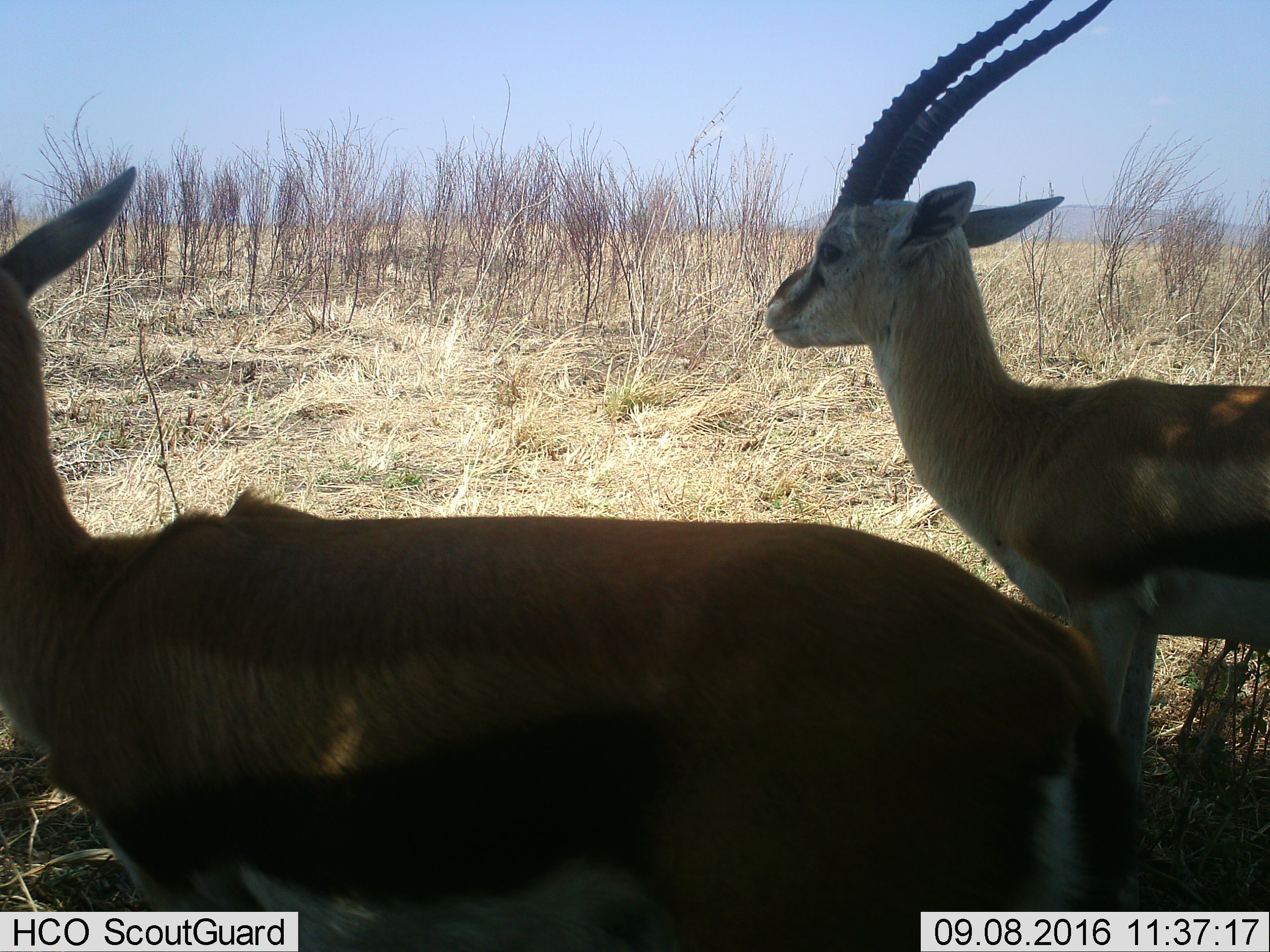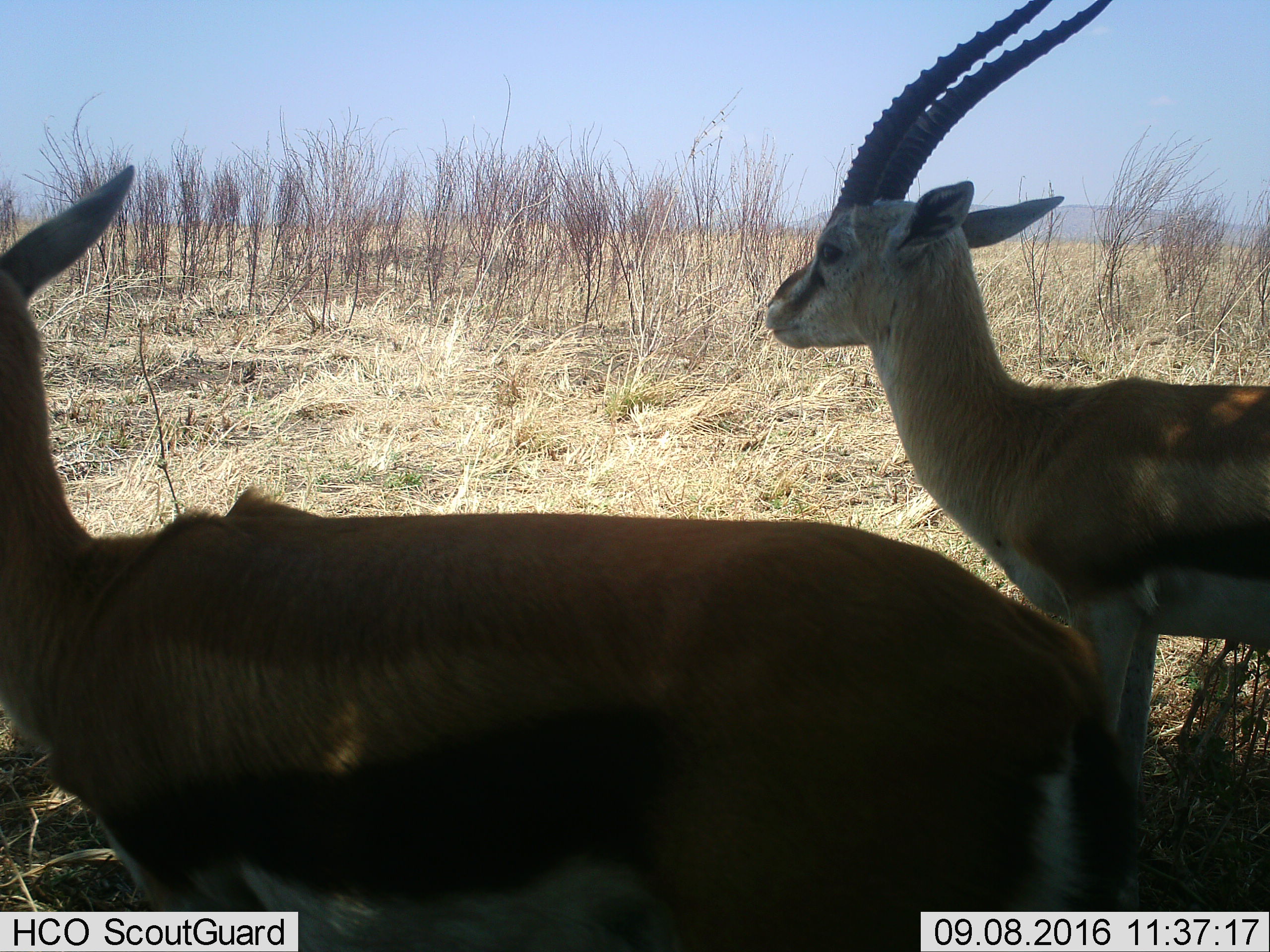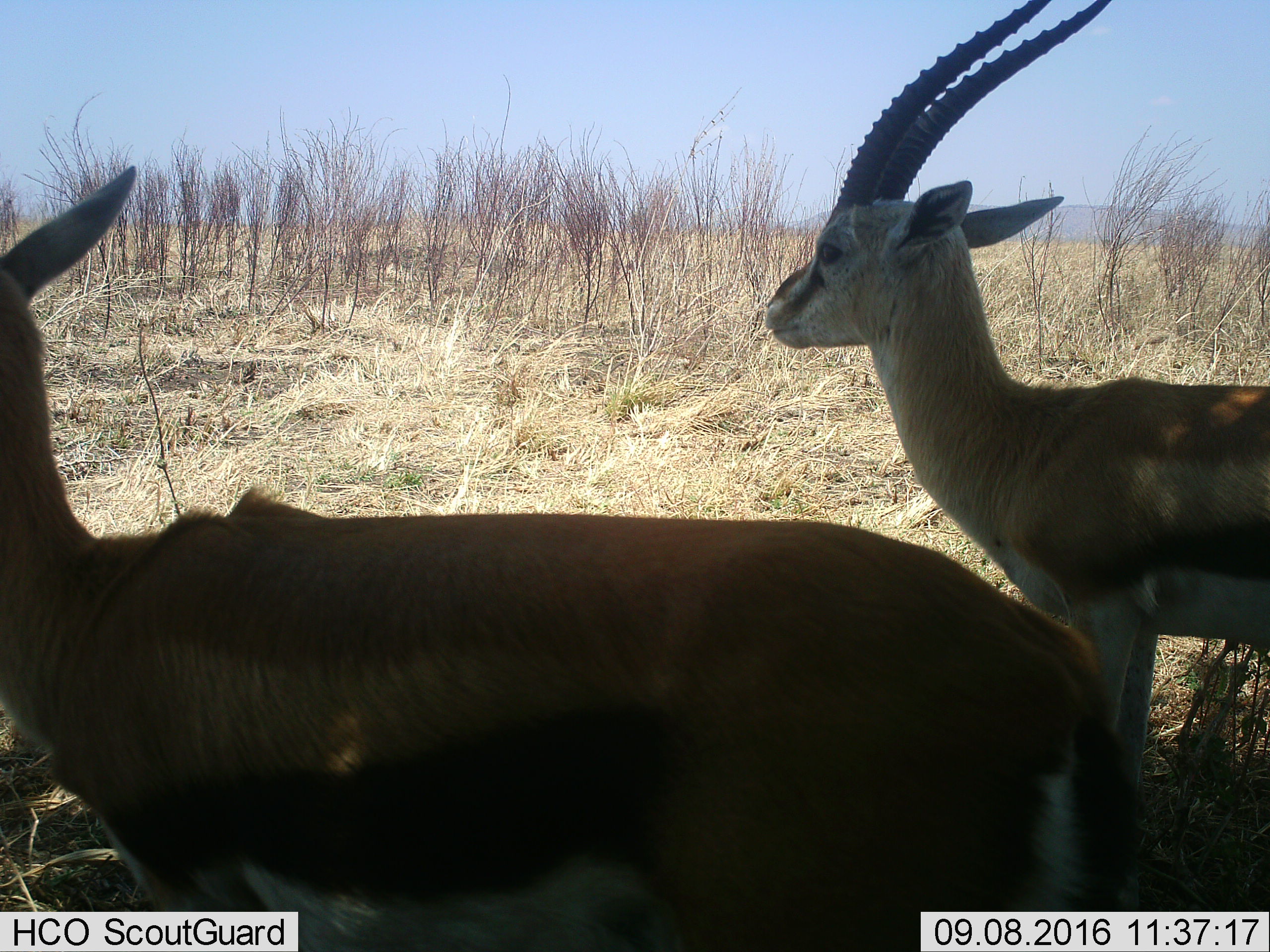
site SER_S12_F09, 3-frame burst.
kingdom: Animalia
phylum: Chordata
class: Mammalia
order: Artiodactyla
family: Bovidae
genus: Eudorcas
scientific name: Eudorcas thomsonii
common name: thomson's gazelle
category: gazellethomsons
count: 2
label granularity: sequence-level